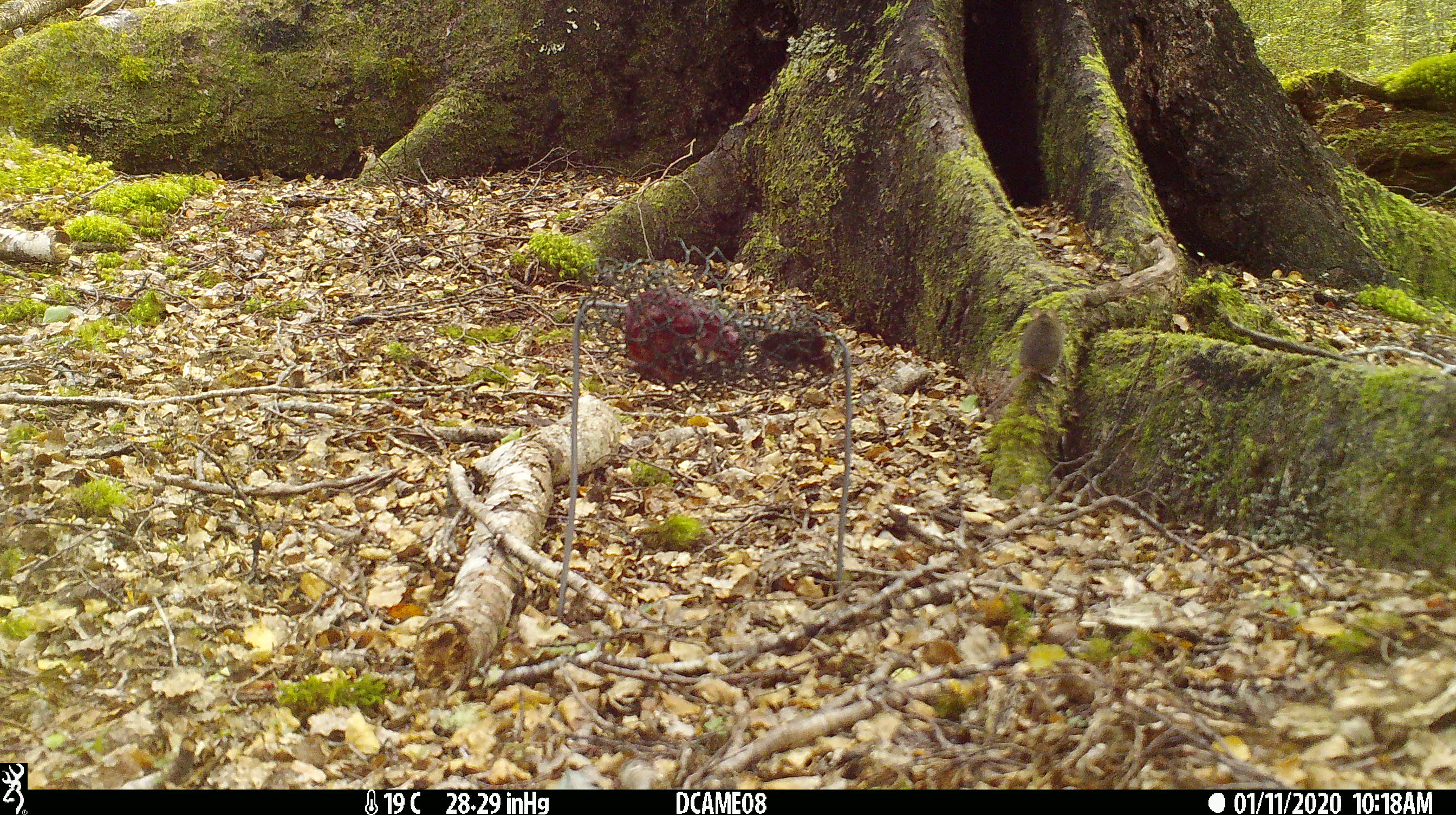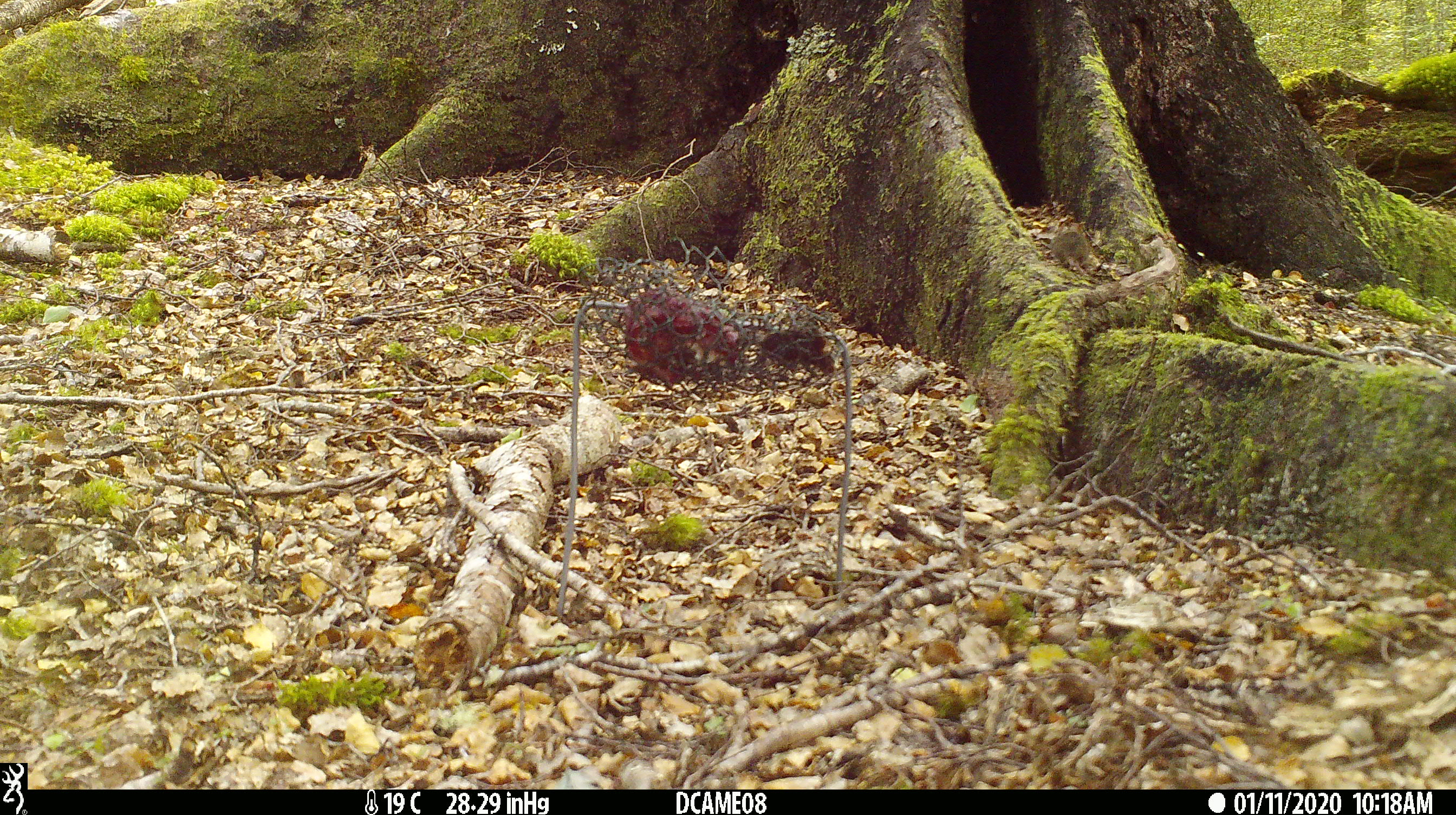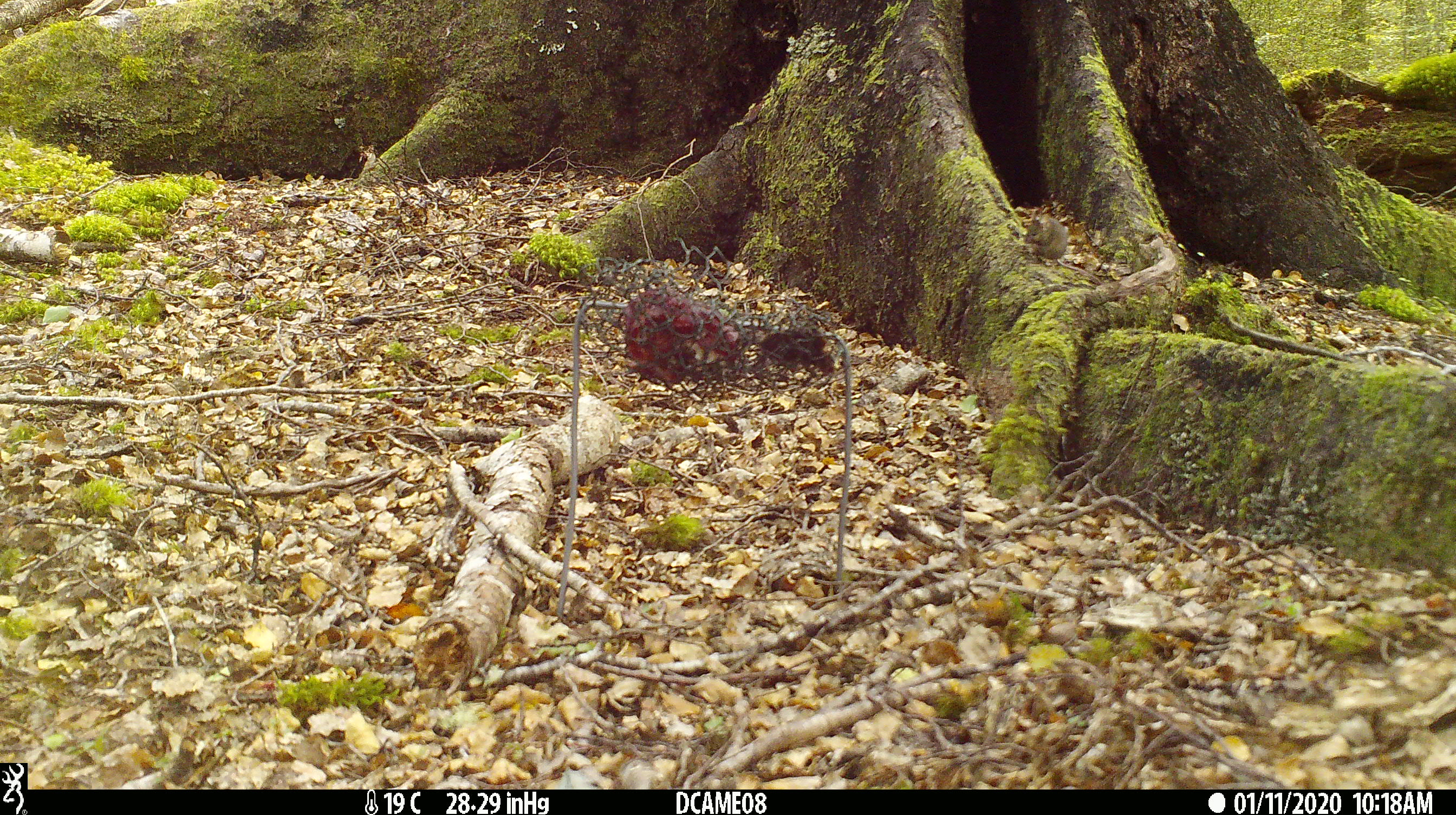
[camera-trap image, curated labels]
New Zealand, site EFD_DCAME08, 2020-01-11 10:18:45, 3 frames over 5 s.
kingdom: Animalia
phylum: Chordata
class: Mammalia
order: Rodentia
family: Muridae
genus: Mus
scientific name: Mus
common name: mouse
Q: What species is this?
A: Mouse (Mus).